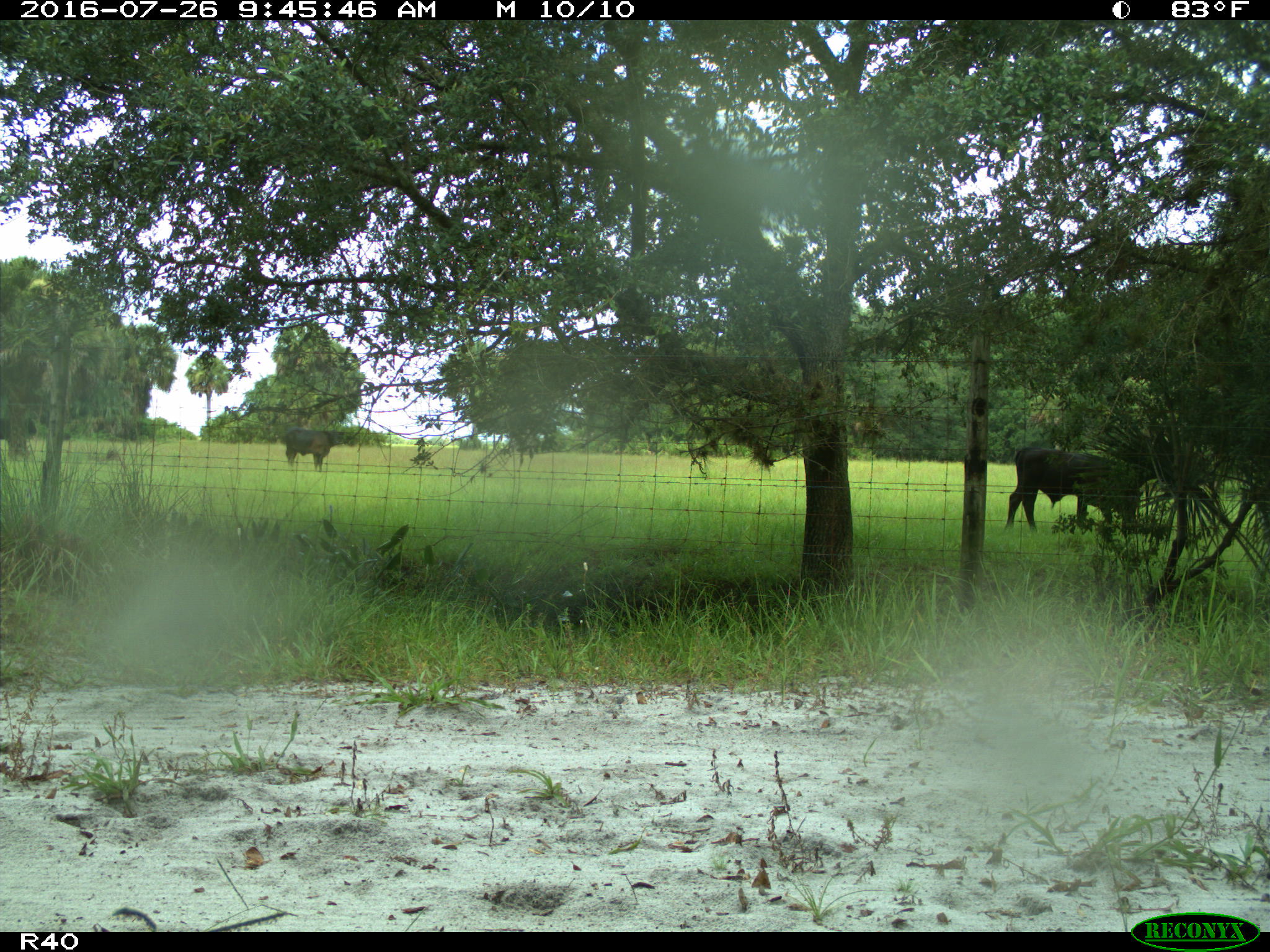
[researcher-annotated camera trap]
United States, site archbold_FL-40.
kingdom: Animalia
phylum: Chordata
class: Mammalia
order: Artiodactyla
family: Bovidae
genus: Bos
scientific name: Bos taurus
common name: domestic cow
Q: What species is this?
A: Bos taurus (domestic cow).